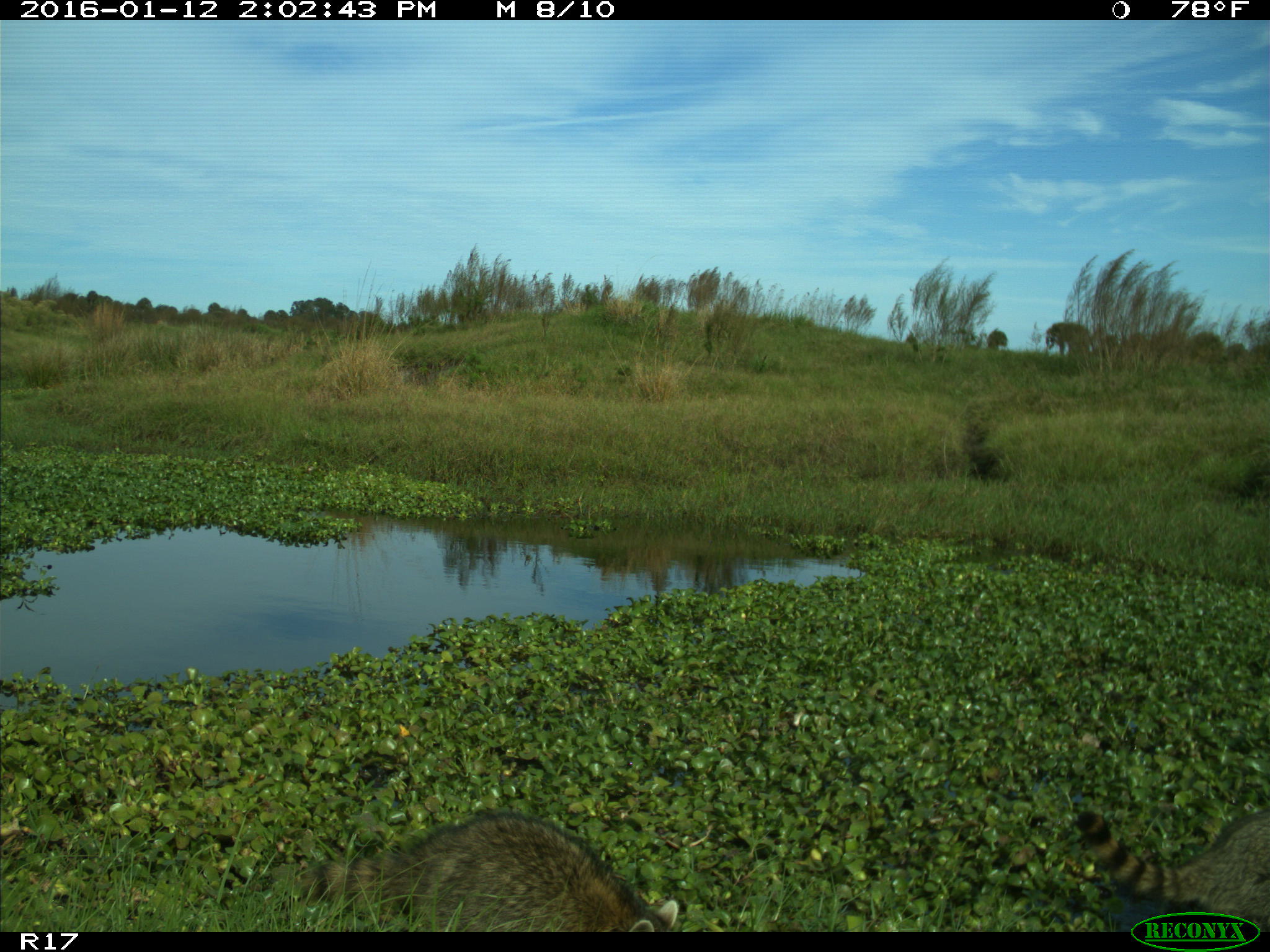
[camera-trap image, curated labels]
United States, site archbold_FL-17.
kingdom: Animalia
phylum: Chordata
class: Mammalia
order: Carnivora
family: Procyonidae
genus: Procyon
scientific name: Procyon lotor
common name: common raccoon